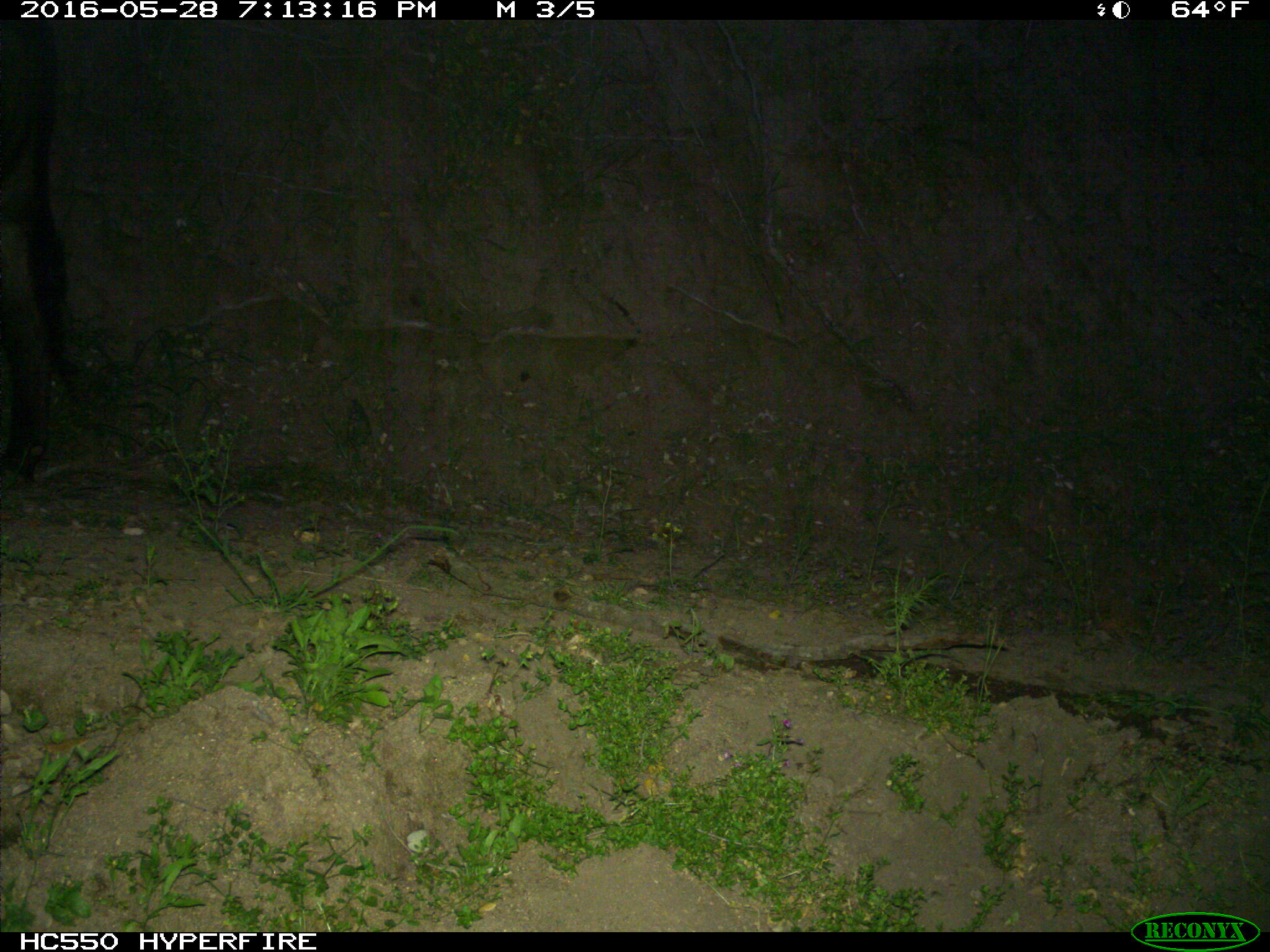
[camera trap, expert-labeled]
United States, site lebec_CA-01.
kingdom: Animalia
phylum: Chordata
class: Mammalia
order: Artiodactyla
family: Bovidae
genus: Bos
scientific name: Bos taurus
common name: domestic cow